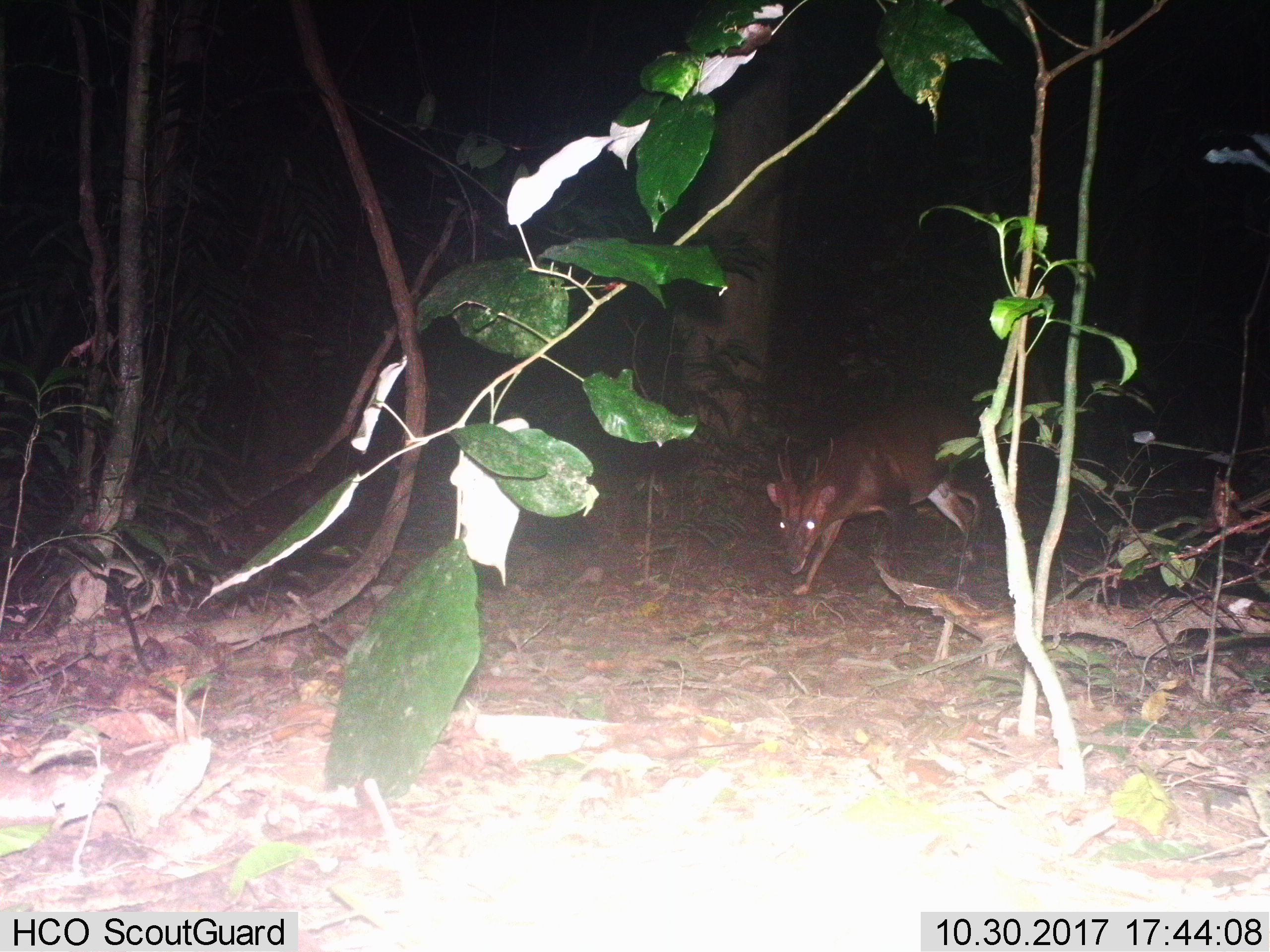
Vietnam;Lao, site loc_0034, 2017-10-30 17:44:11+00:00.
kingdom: Animalia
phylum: Chordata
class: Mammalia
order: Artiodactyla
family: Cervidae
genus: Muntiacus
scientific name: Muntiacus vuquangensis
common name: large-antlered muntjac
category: large antlered muntjac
Large antlered muntjac (large-antlered muntjac) (Muntiacus vuquangensis). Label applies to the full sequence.